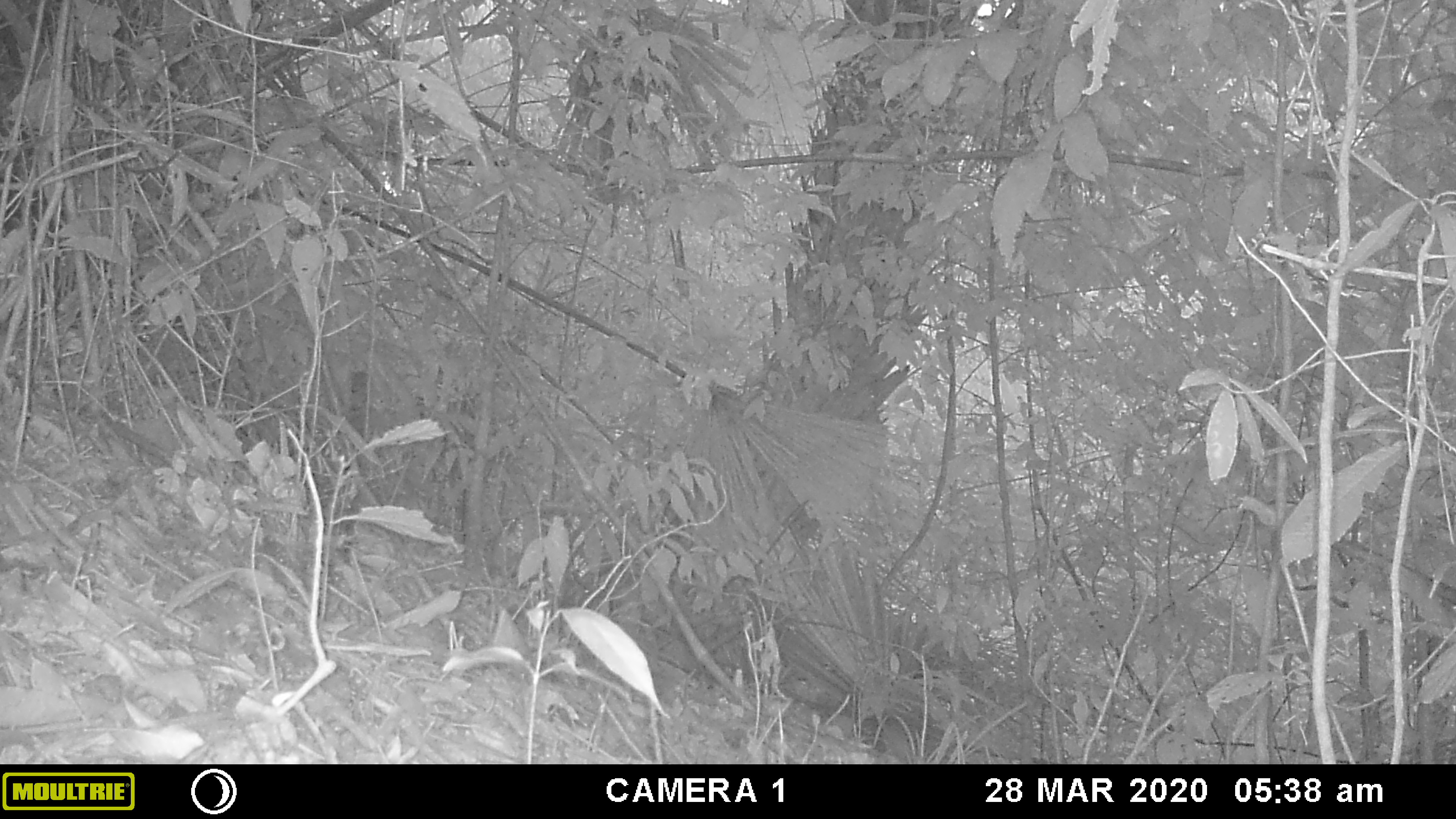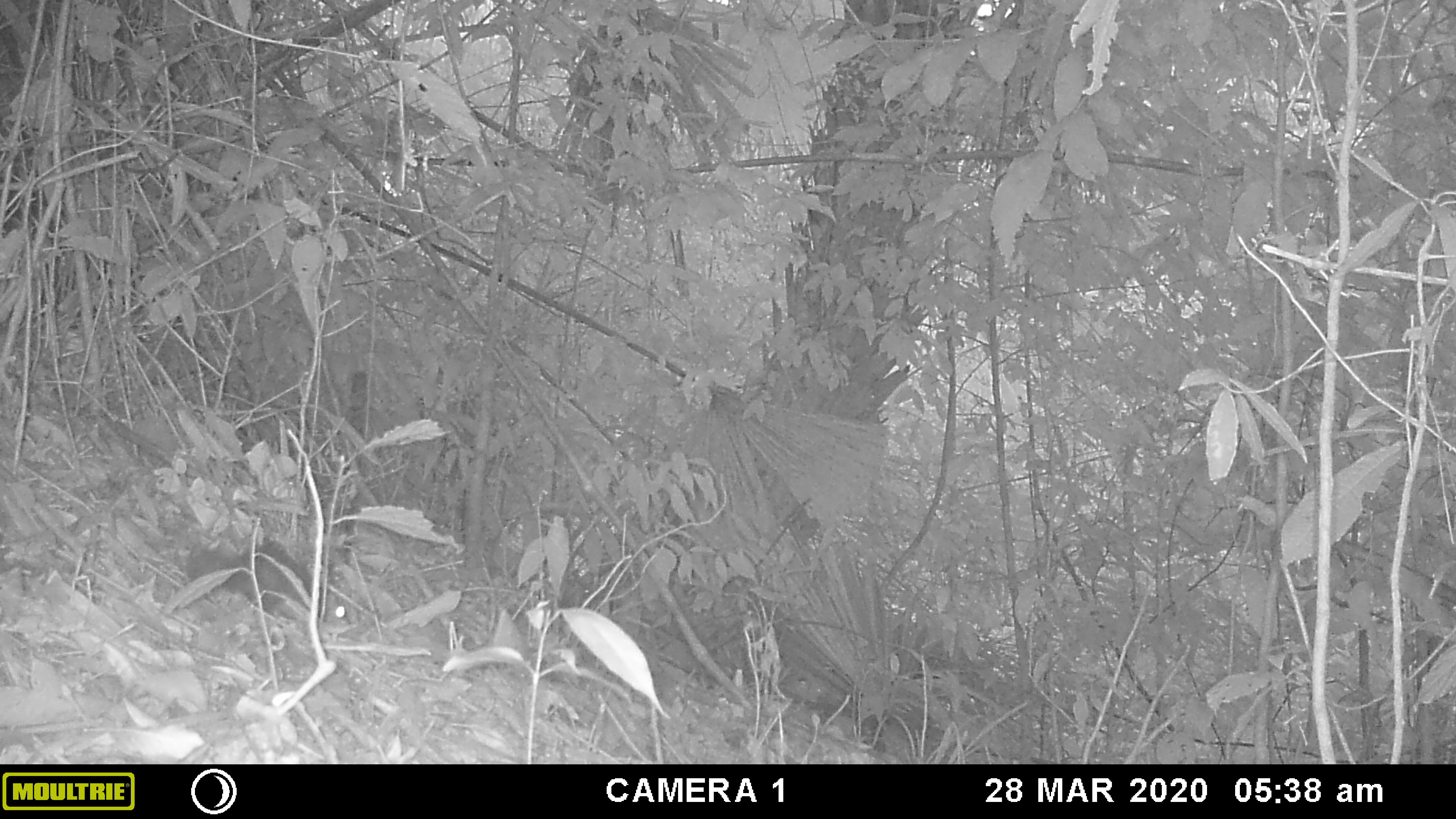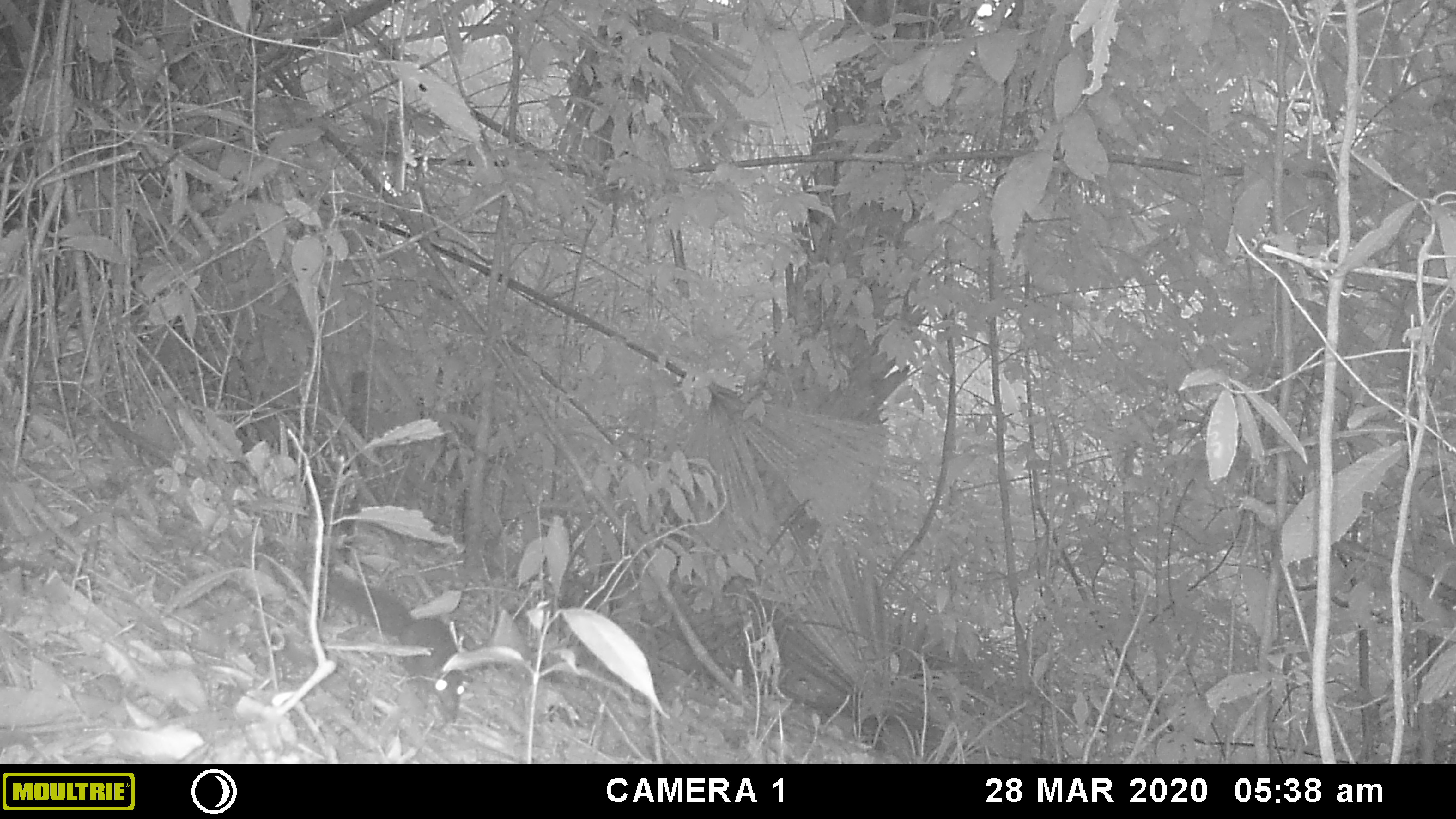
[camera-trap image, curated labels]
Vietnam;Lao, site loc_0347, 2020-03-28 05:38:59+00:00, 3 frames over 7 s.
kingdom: Animalia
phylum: Chordata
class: Mammalia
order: Rodentia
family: Sciuridae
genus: Dremomys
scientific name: Dremomys rufigenis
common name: red-cheeked squirrel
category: red cheeked squirrel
Red cheeked squirrel (red-cheeked squirrel) (Dremomys rufigenis). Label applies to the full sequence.